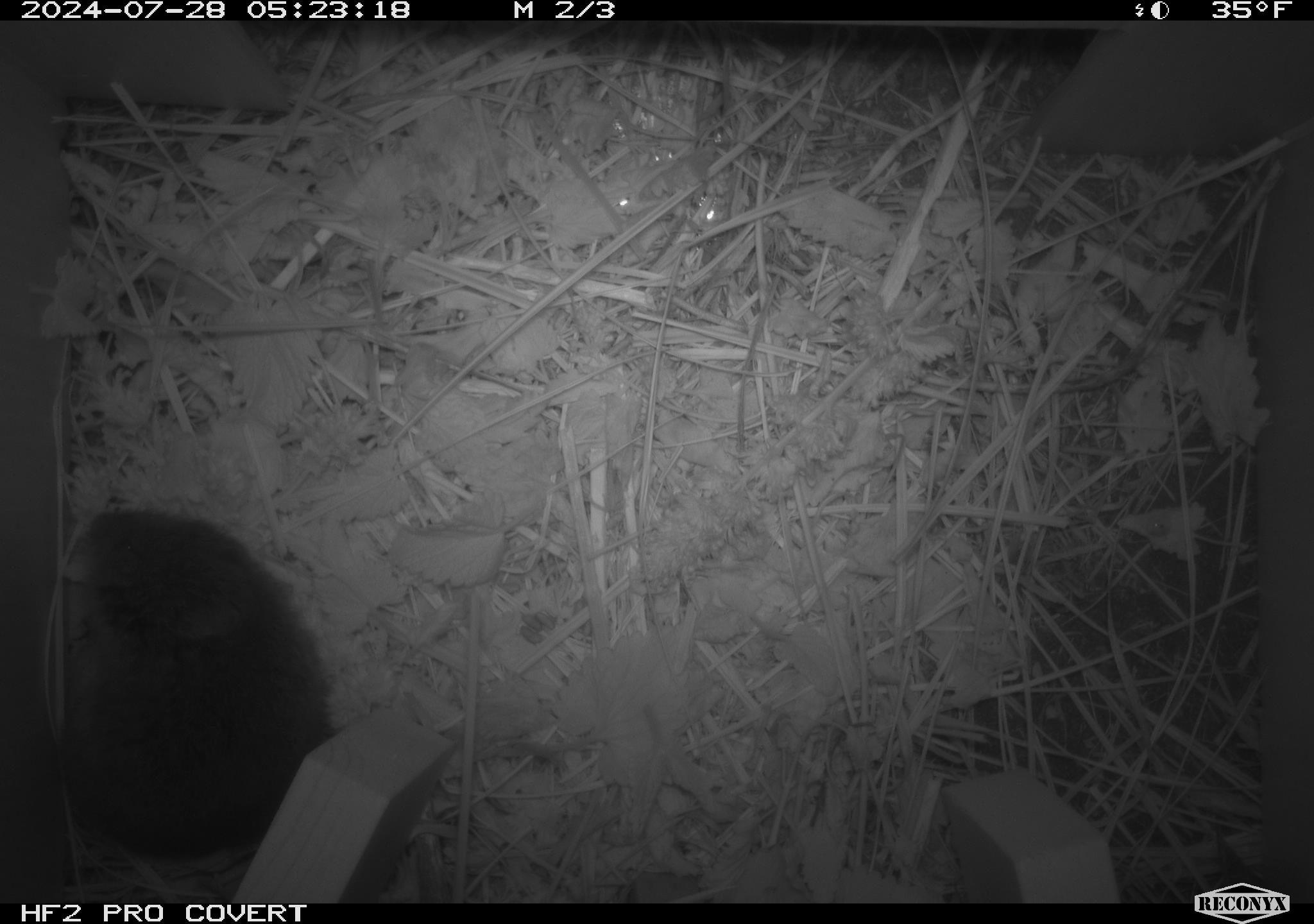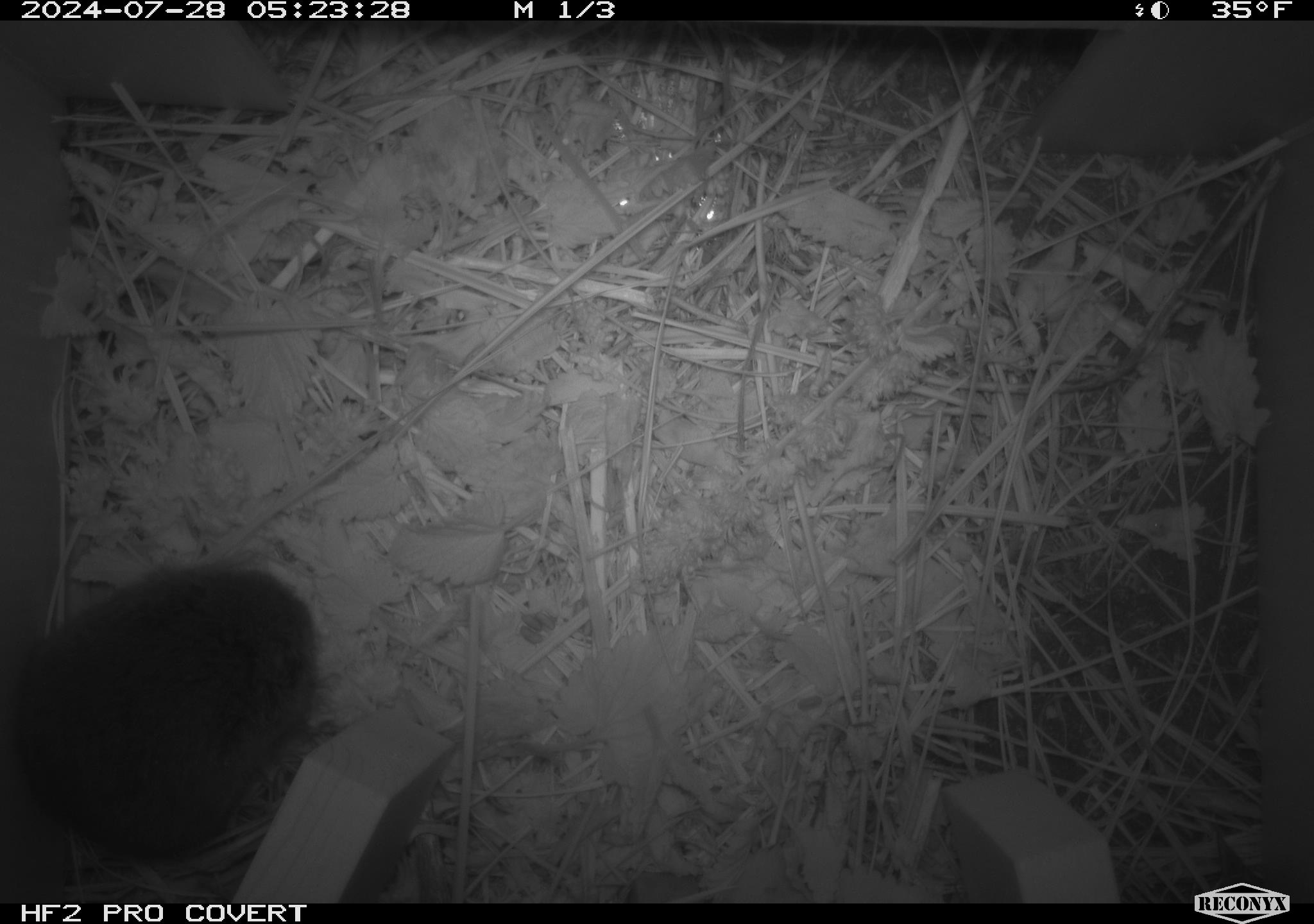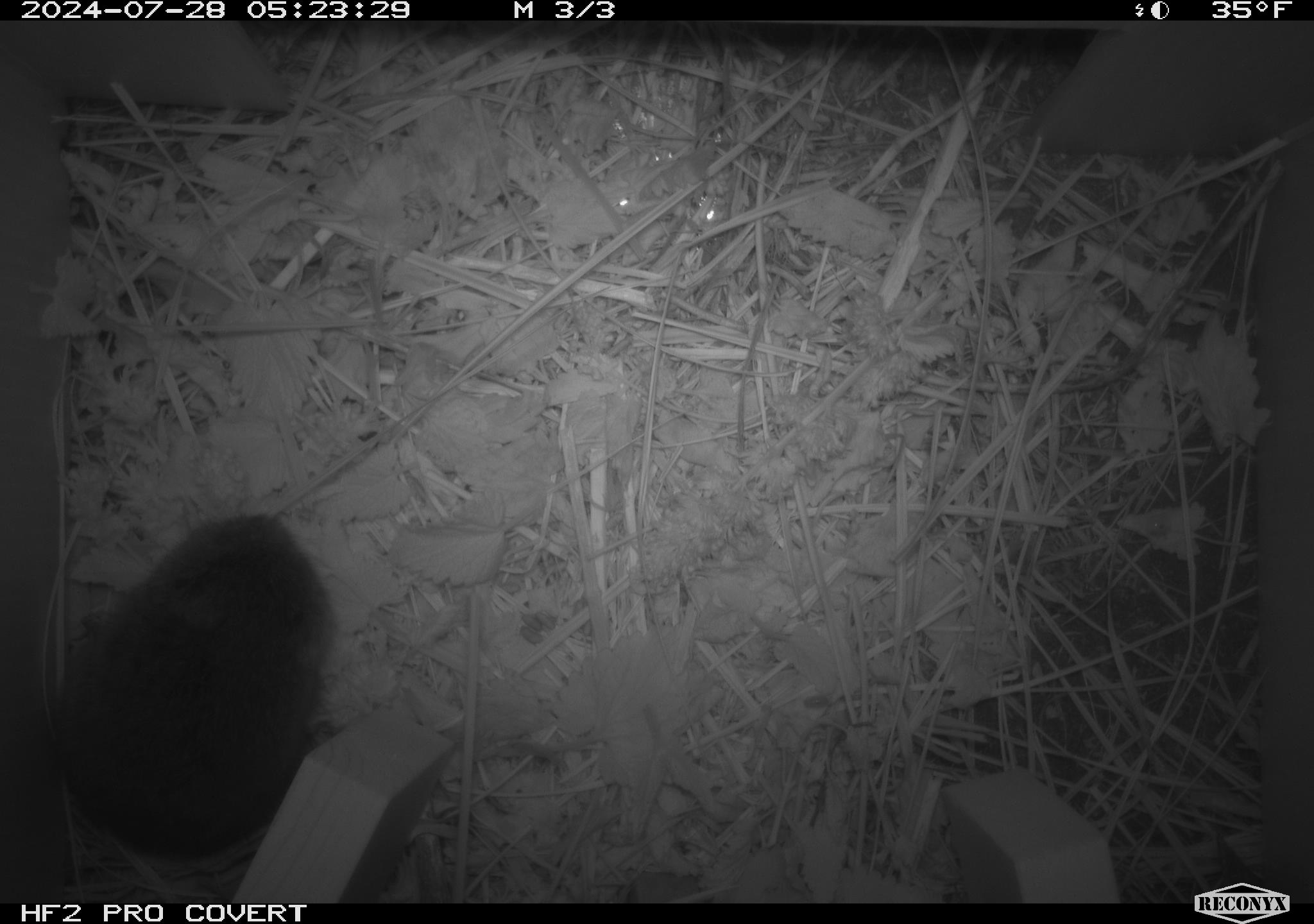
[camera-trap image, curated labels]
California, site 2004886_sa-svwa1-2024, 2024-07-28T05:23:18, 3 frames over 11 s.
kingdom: Animalia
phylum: Chordata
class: Mammalia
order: Rodentia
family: Cricetidae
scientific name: Arvicolinae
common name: voles, lemmings, and muskrats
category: arvicolinae subfamily